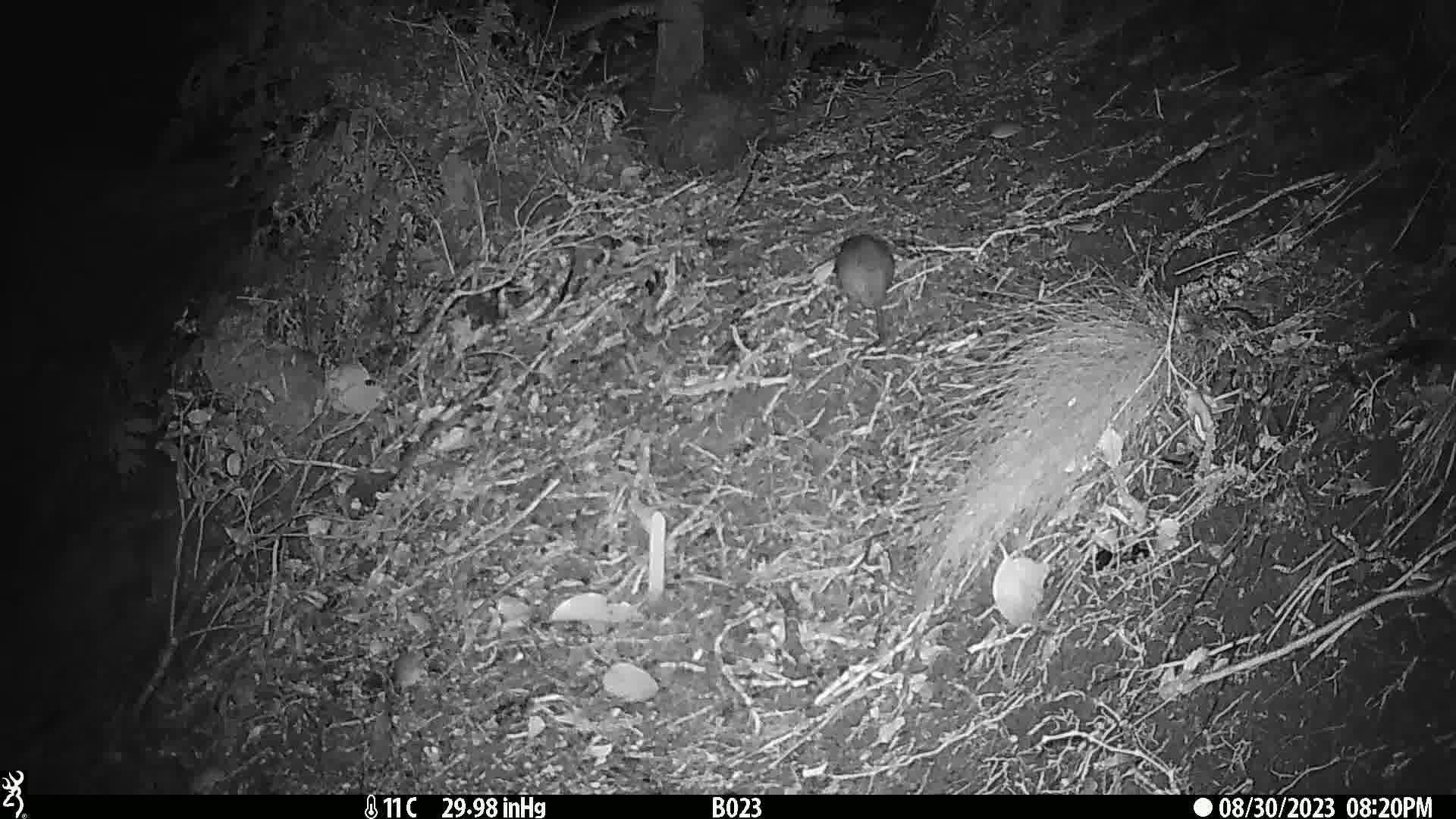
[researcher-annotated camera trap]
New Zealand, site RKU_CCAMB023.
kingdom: Animalia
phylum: Chordata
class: Mammalia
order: Rodentia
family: Muridae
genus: Rattus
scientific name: Rattus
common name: rat